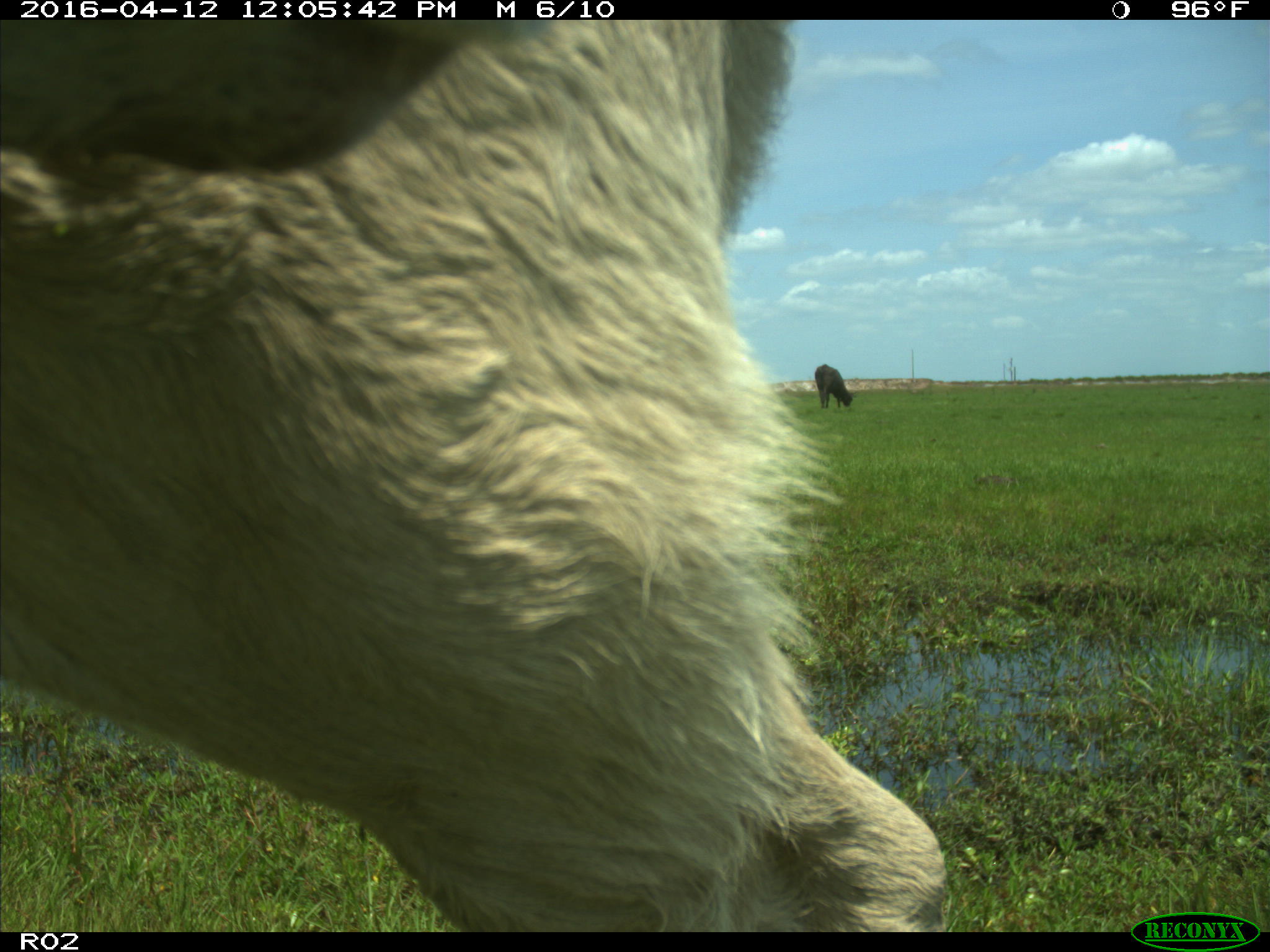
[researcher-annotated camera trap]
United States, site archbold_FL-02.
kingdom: Animalia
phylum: Chordata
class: Mammalia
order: Artiodactyla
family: Bovidae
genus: Bos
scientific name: Bos taurus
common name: domestic cow